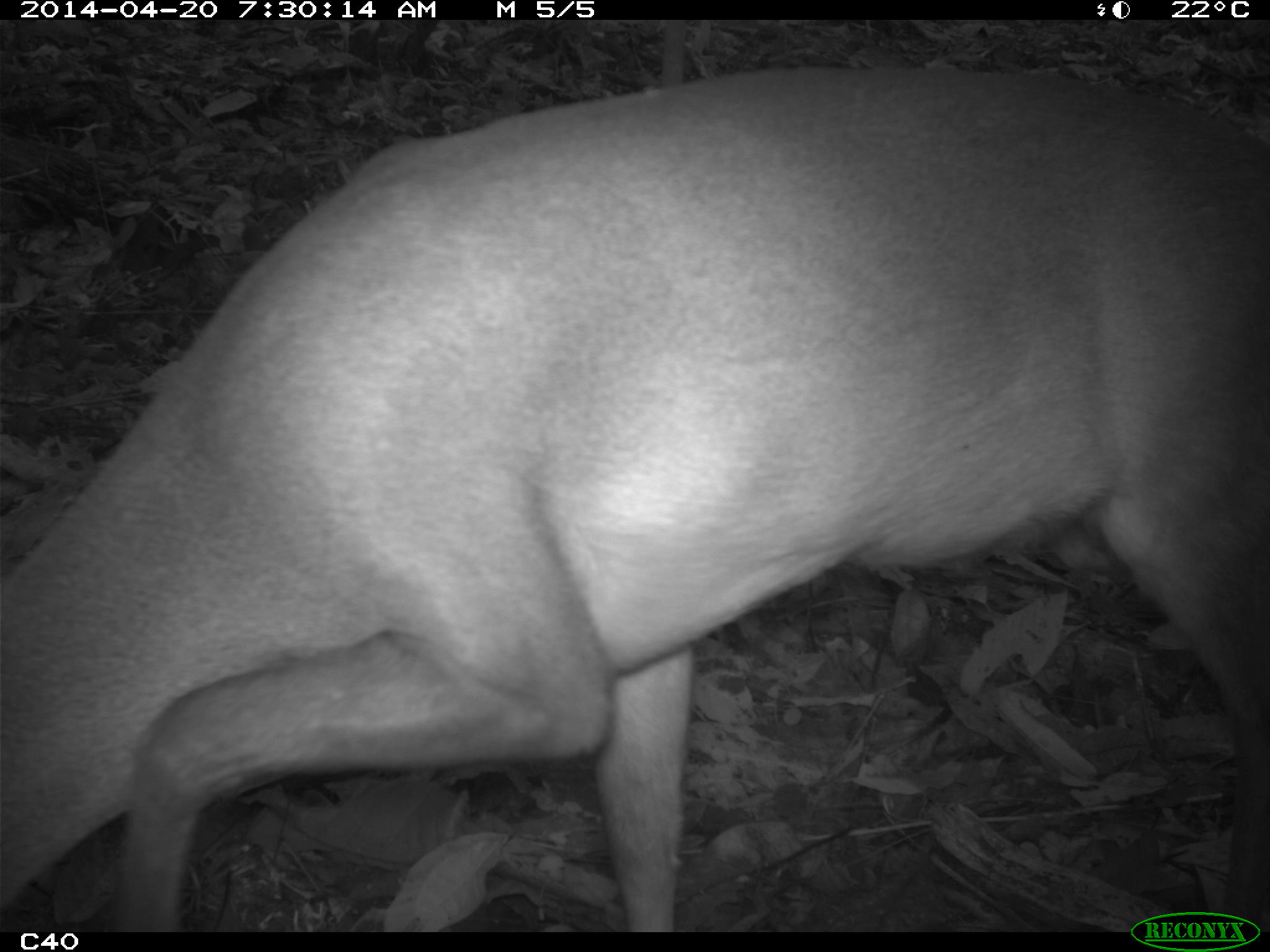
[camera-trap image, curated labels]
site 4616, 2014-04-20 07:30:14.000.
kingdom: Animalia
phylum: Chordata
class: Mammalia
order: Artiodactyla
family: Cervidae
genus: Mazama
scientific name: Mazama americana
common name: red brocket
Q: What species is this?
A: Mazama americana (red brocket).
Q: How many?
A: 1.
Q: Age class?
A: Adult.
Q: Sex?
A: Male.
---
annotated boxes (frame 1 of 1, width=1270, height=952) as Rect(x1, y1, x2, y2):
mazama americana: Rect(0, 65, 1270, 932)